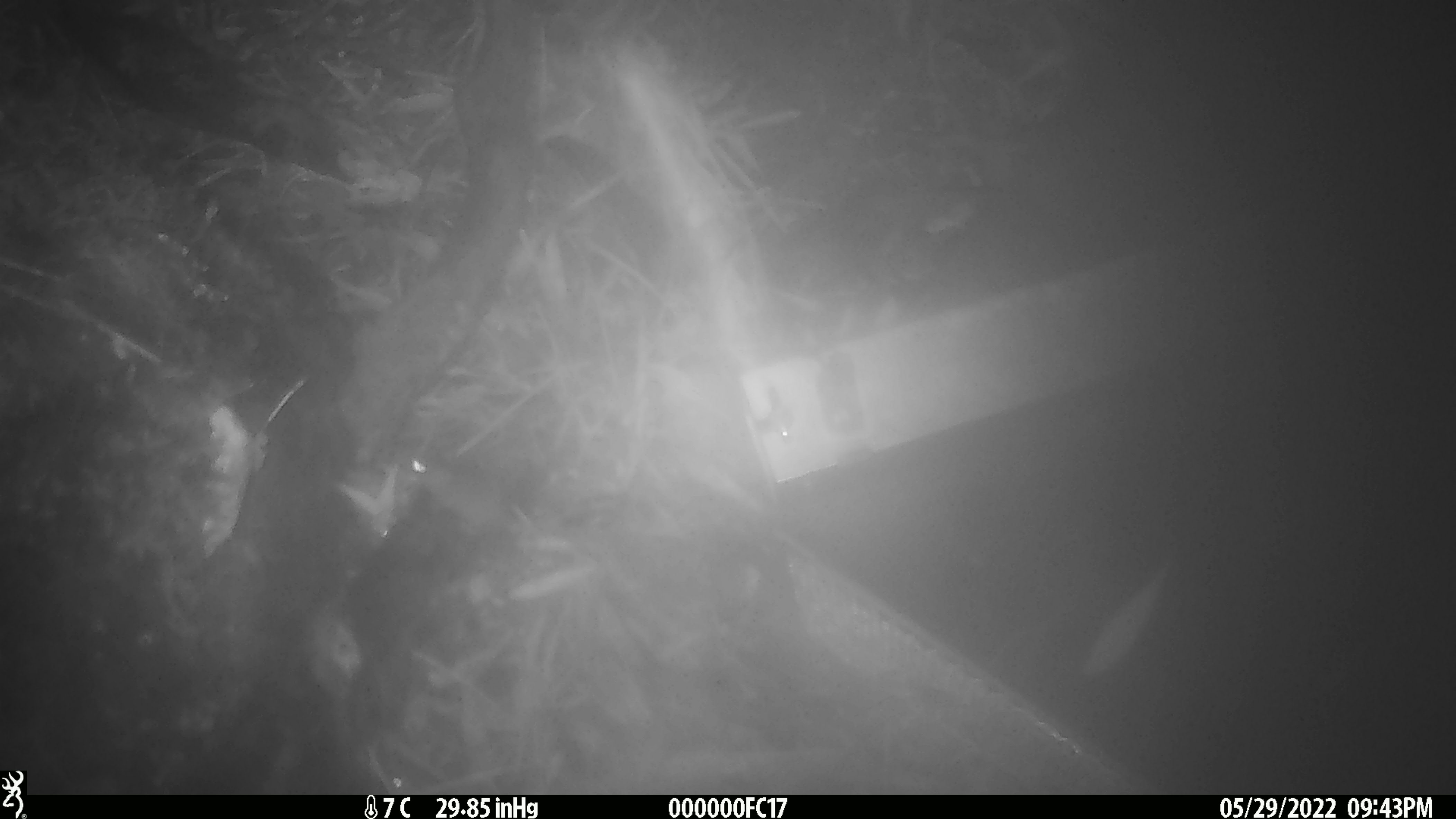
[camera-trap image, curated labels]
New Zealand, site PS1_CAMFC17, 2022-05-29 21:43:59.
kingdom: Animalia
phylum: Chordata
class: Mammalia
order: Rodentia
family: Muridae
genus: Mus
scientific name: Mus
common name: mouse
Mouse (Mus).